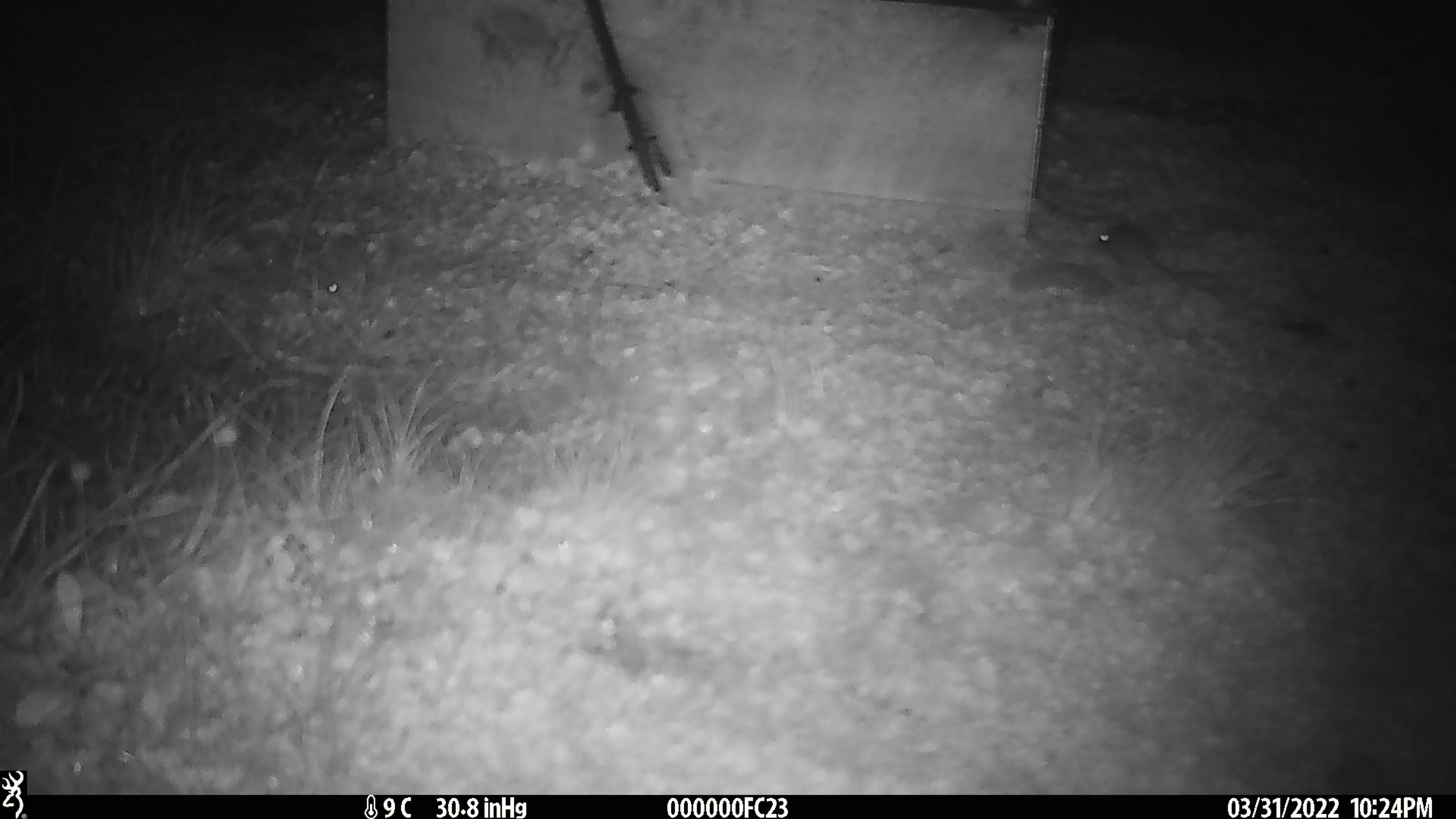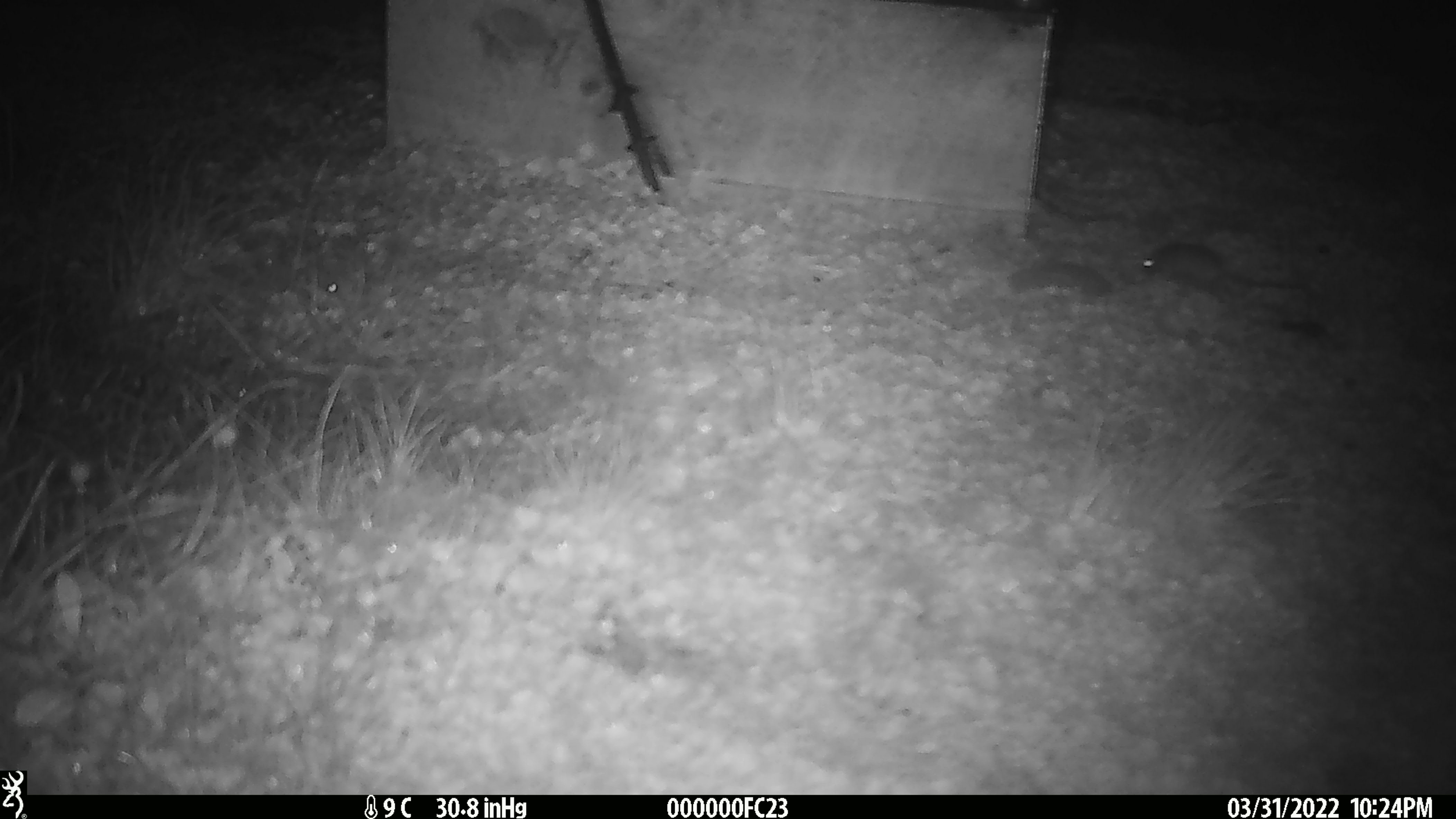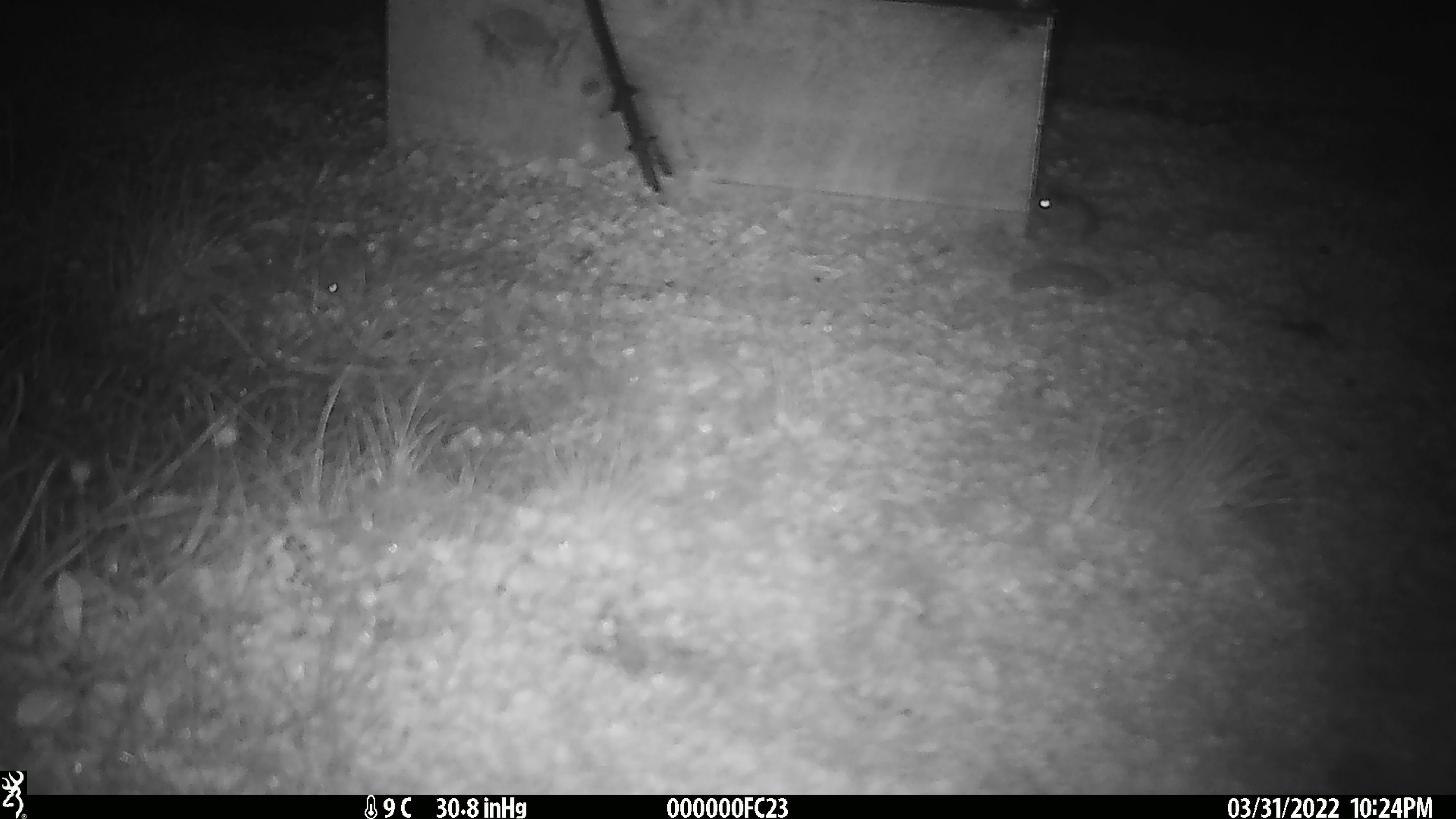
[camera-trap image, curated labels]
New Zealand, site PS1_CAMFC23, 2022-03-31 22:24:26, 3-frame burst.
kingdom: Animalia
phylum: Chordata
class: Mammalia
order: Rodentia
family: Muridae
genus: Mus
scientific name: Mus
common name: mouse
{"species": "mouse (Mus)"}